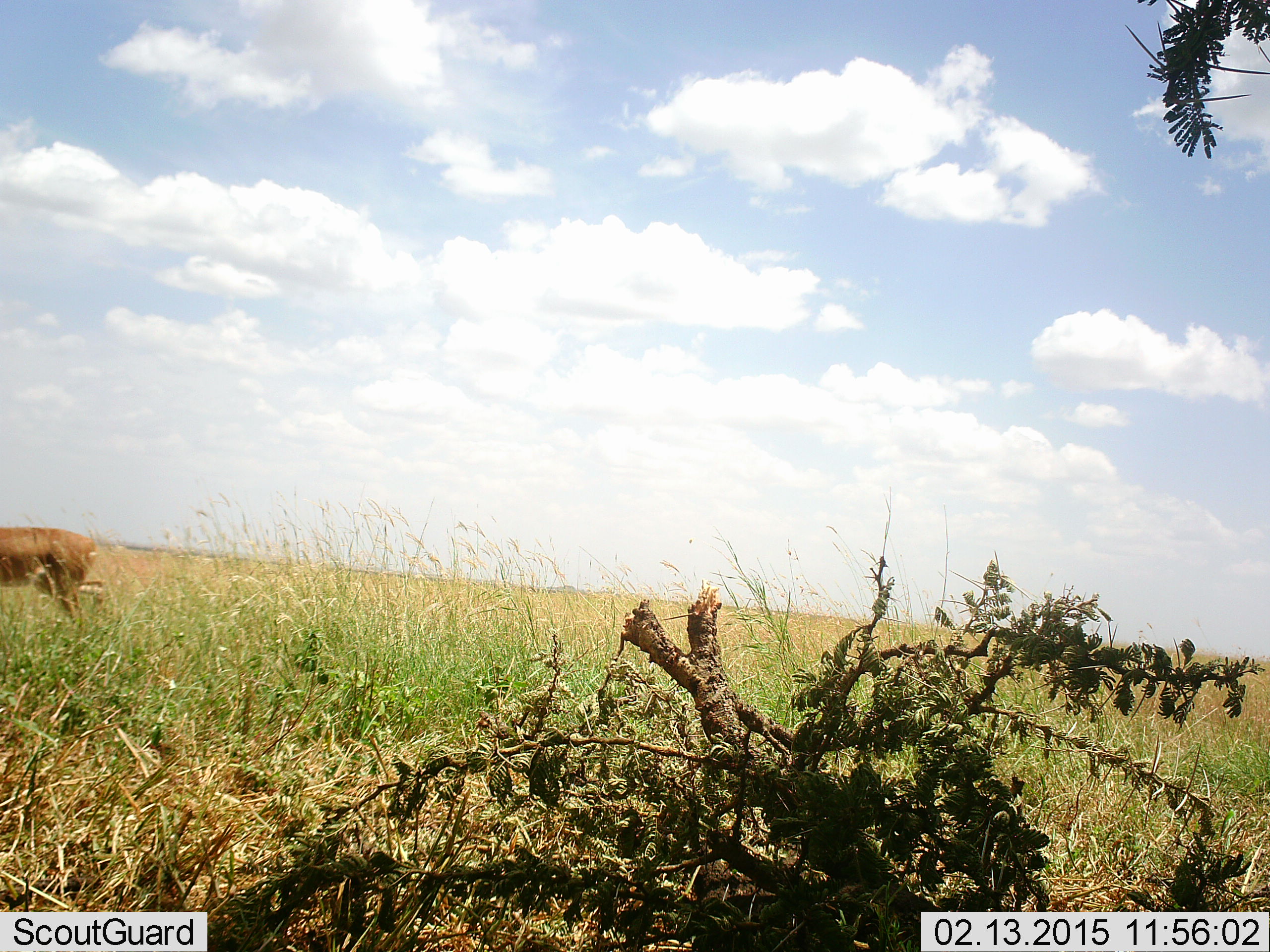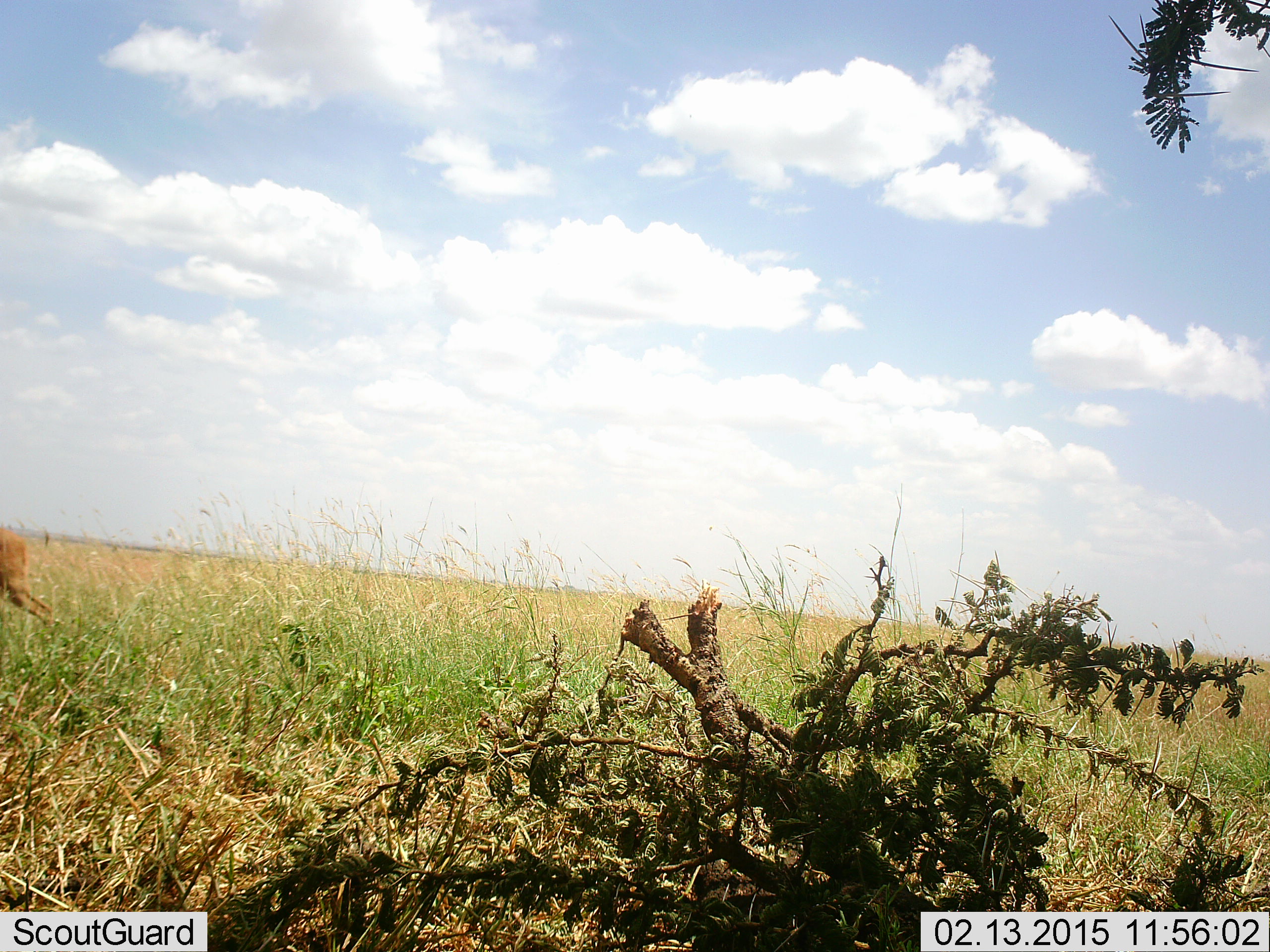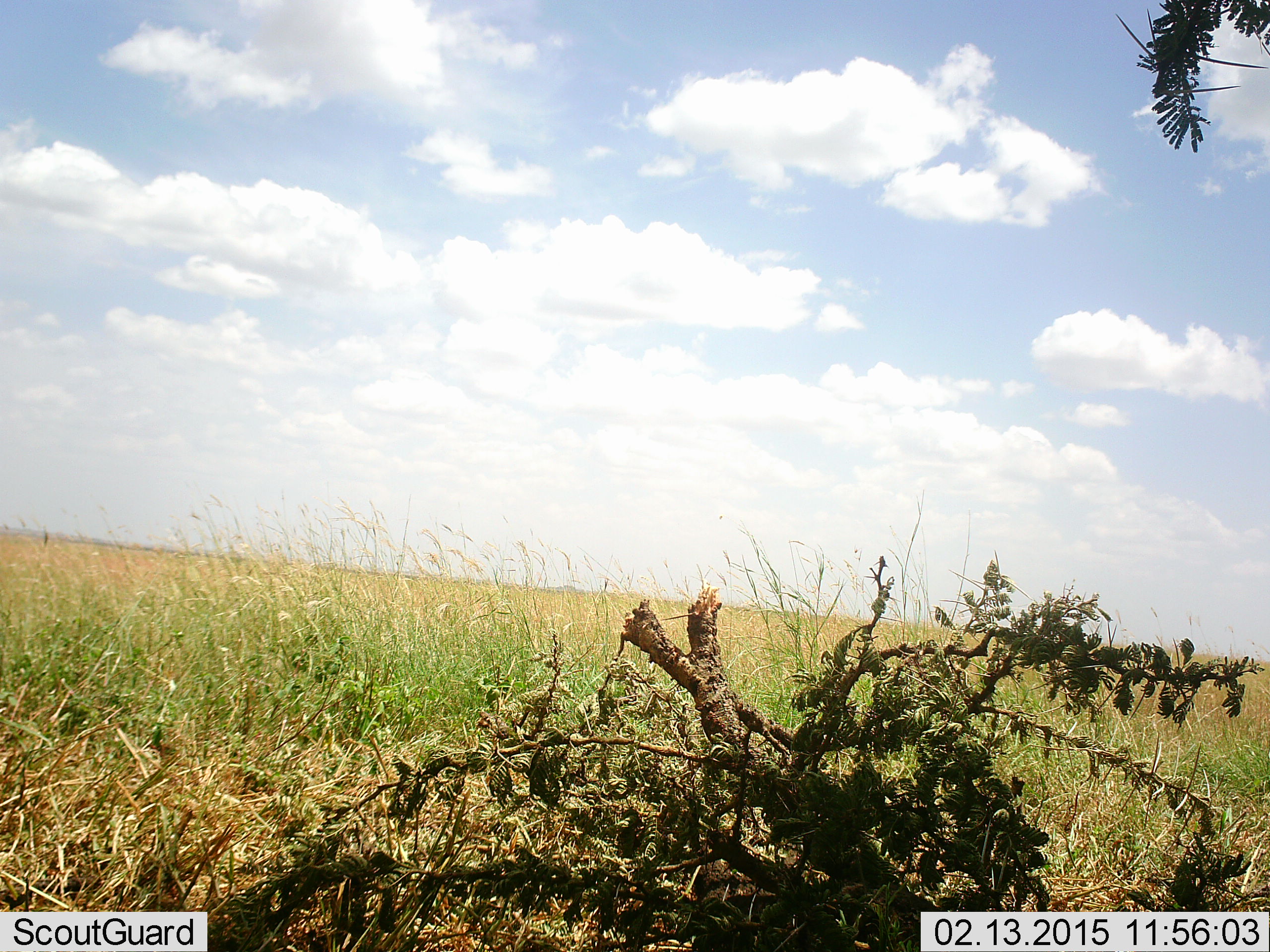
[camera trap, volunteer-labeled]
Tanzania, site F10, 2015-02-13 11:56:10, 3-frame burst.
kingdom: Animalia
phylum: Chordata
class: Mammalia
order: Artiodactyla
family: Bovidae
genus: Aepyceros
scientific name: Aepyceros melampus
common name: impala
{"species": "impala (Aepyceros melampus)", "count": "1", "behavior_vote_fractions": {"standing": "0%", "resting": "0%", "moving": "100%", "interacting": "0%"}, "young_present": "0%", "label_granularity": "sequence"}